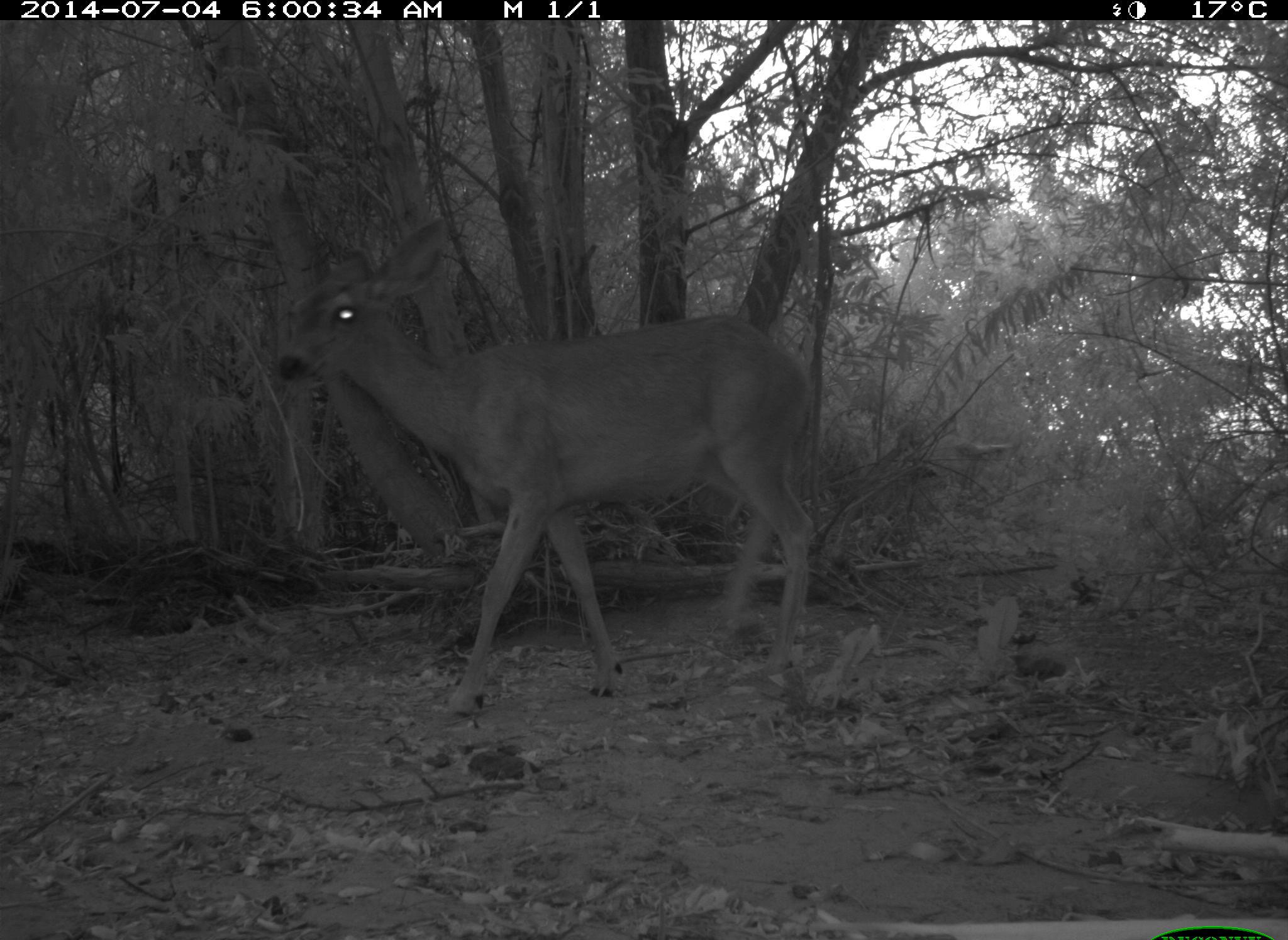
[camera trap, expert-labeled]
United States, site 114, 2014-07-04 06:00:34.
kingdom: Animalia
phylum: Chordata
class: Mammalia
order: Artiodactyla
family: Cervidae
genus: Odocoileus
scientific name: Odocoileus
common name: deer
Deer (Odocoileus).